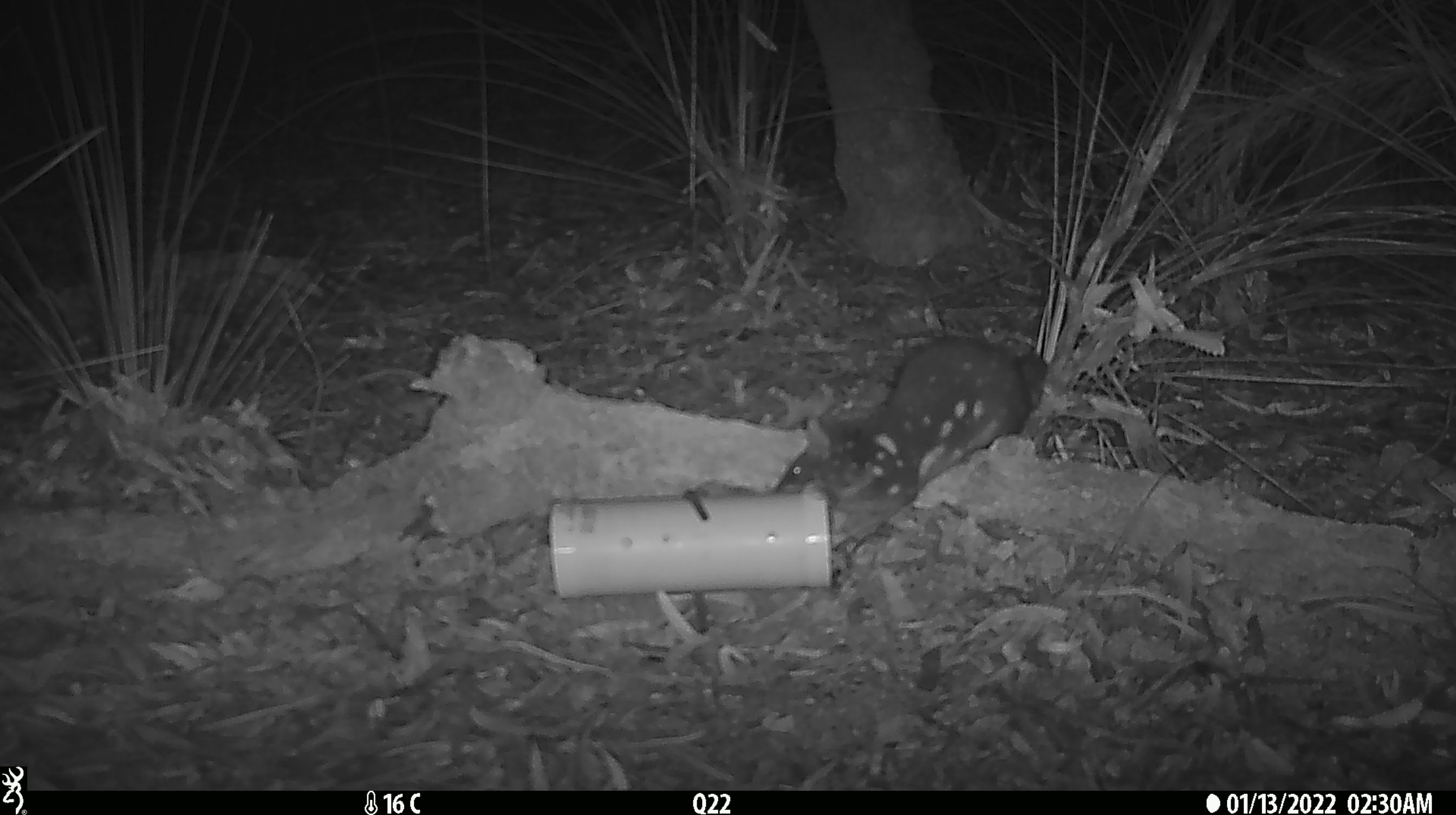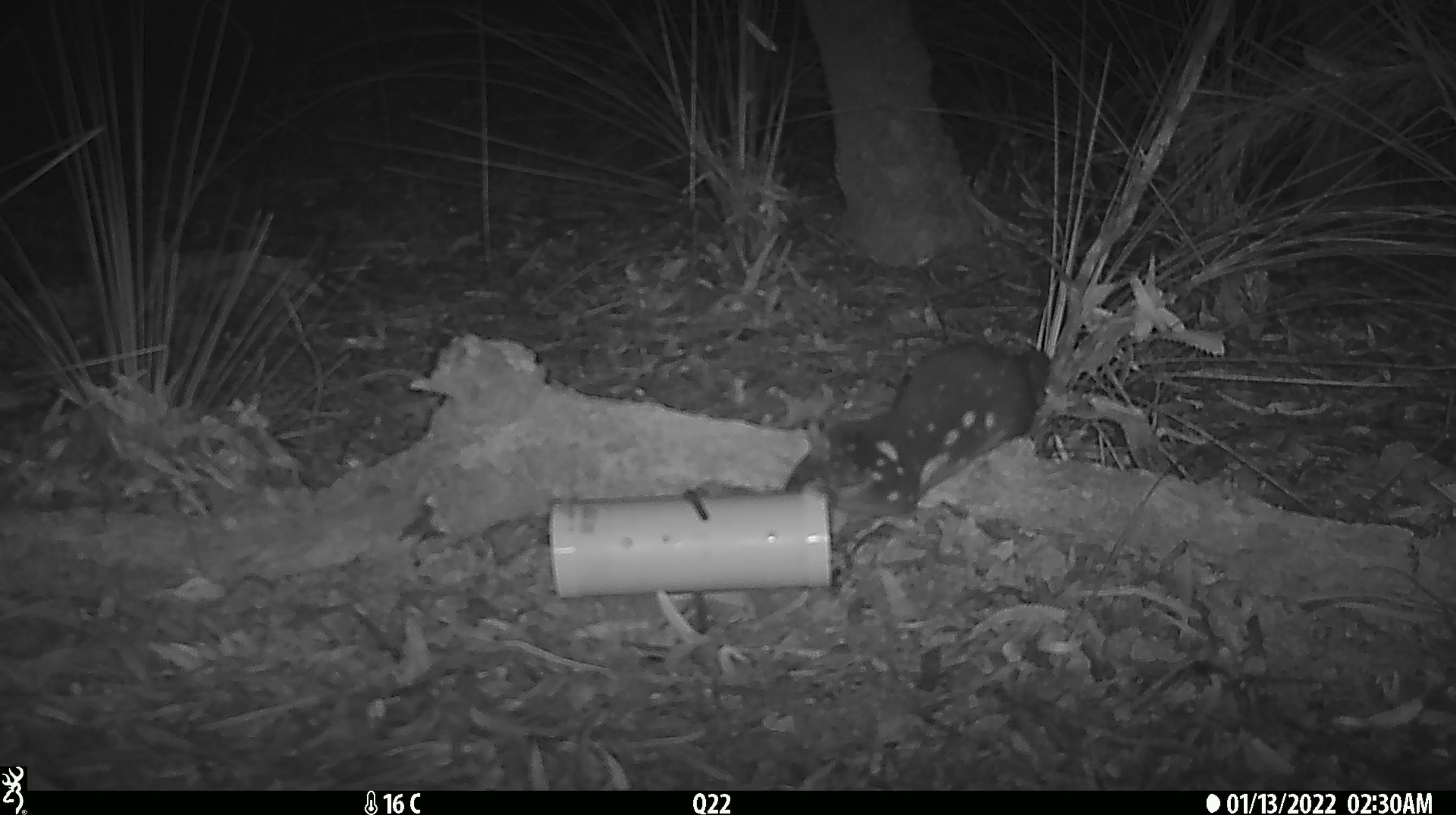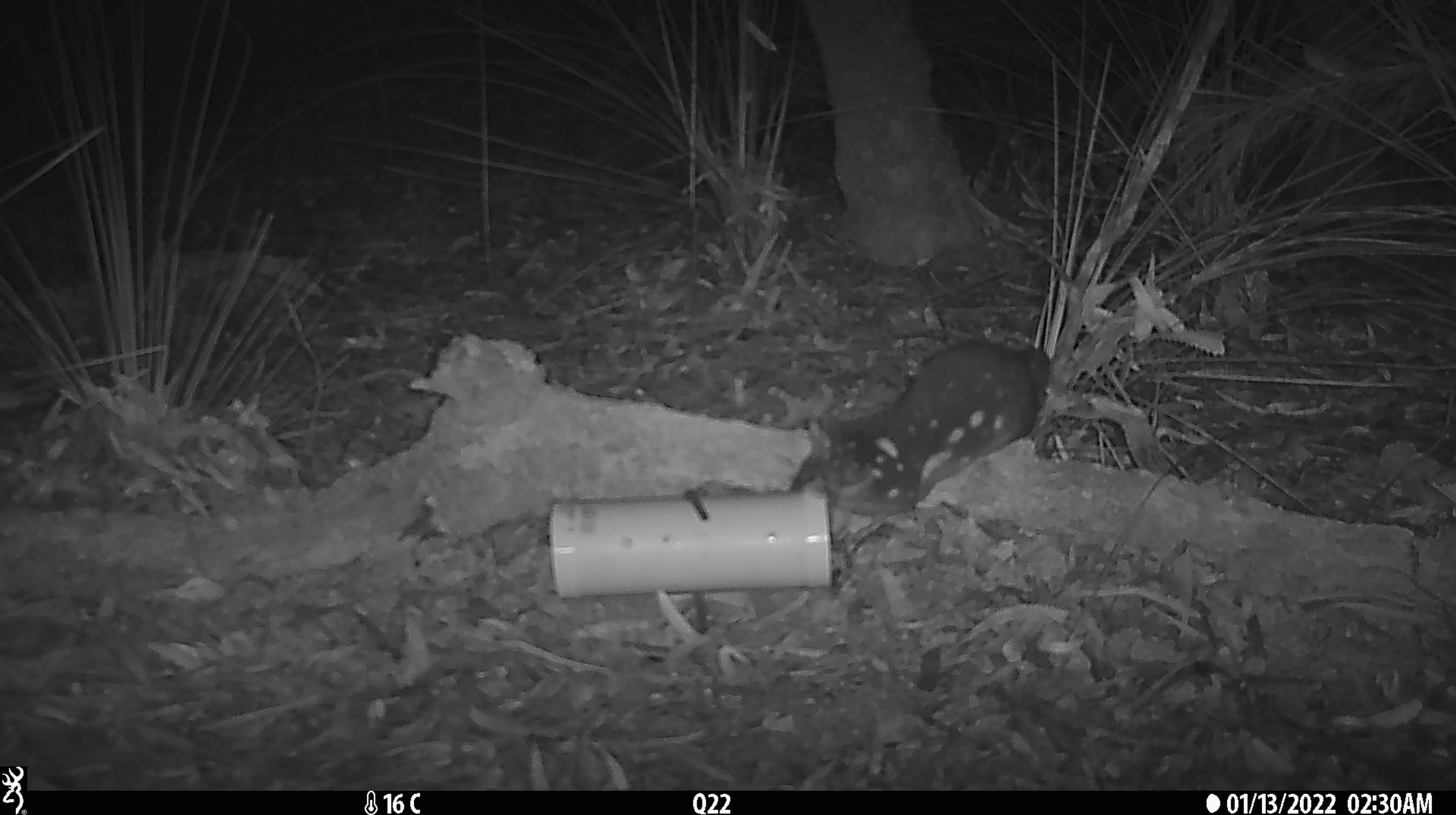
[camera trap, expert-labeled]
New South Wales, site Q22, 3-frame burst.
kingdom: Animalia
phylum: Chordata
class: Mammalia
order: Dasyuromorphia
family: Dasyuridae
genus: Dasyurus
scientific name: Dasyurus maculatus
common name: spotted-tailed quoll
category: quoll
Quoll (spotted-tailed quoll) (Dasyurus maculatus).